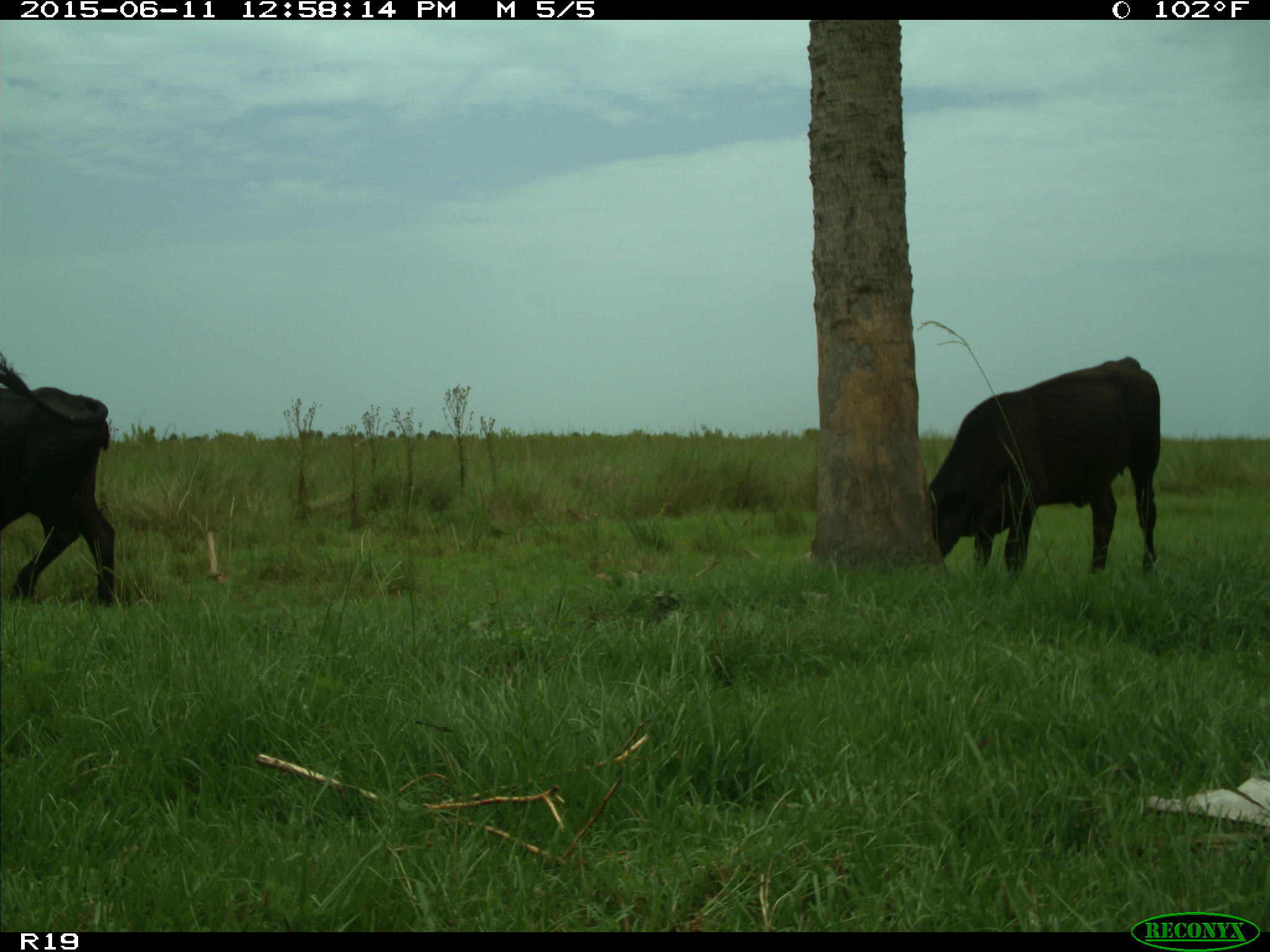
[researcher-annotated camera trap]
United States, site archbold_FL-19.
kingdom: Animalia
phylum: Chordata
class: Mammalia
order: Artiodactyla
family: Bovidae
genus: Bos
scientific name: Bos taurus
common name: domestic cow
Bos taurus (domestic cow).